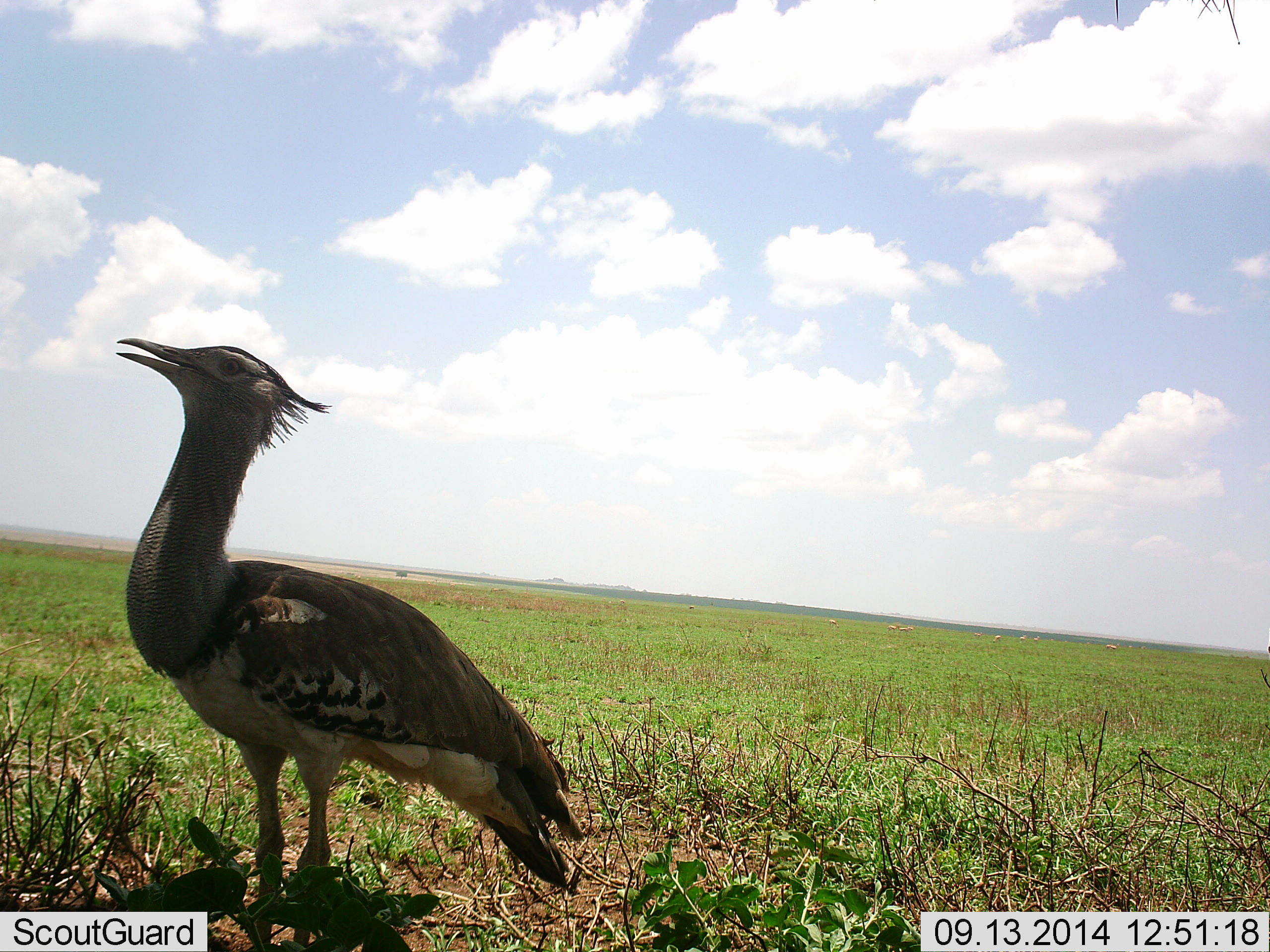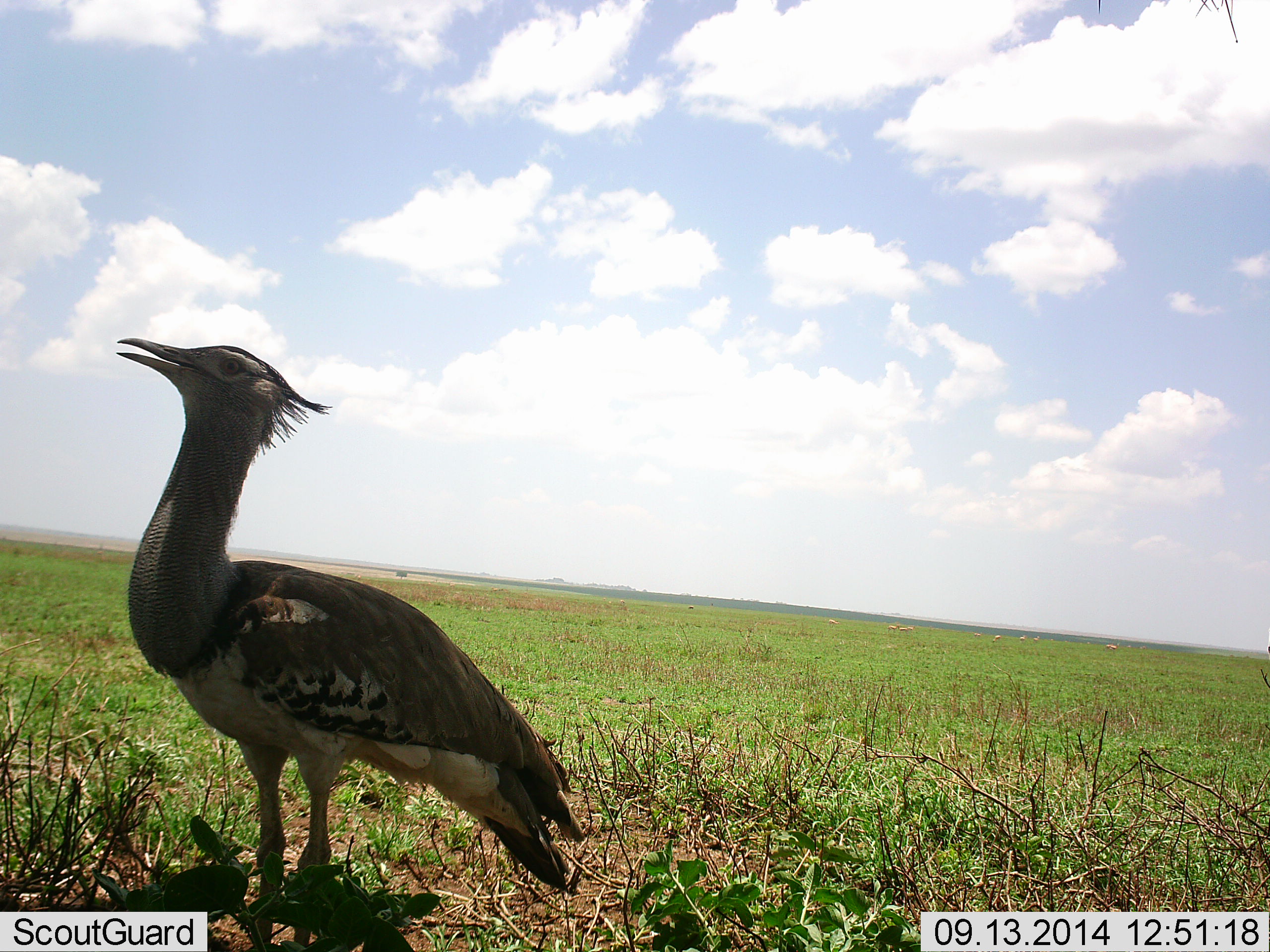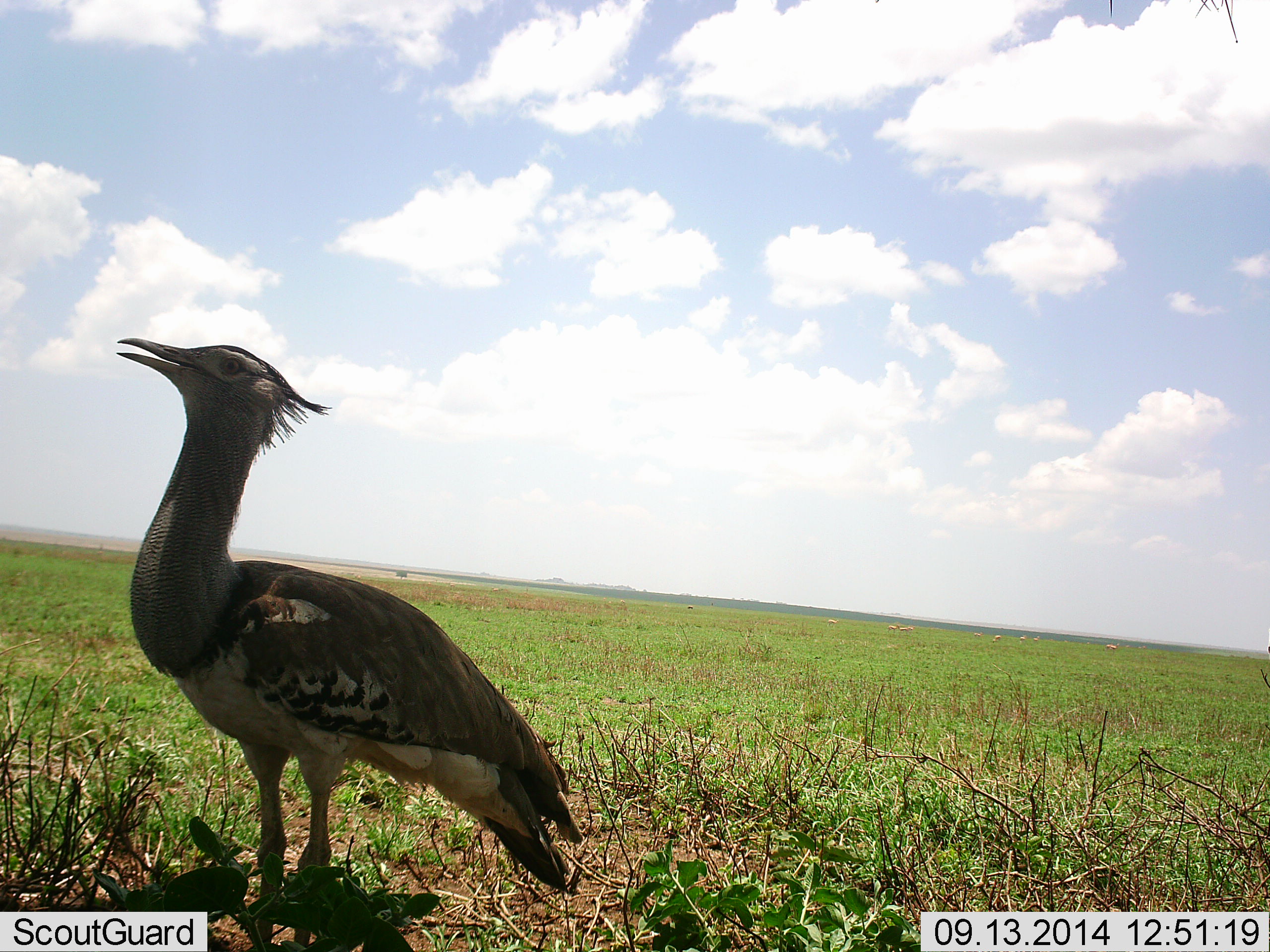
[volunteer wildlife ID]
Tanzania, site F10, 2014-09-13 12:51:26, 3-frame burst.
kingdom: Animalia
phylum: Chordata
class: Aves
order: Otidiformes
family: Otididae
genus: Ardeotis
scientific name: Ardeotis kori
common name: kori bustard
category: koribustard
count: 1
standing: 100%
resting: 0%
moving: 0%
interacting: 0%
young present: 0%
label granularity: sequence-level